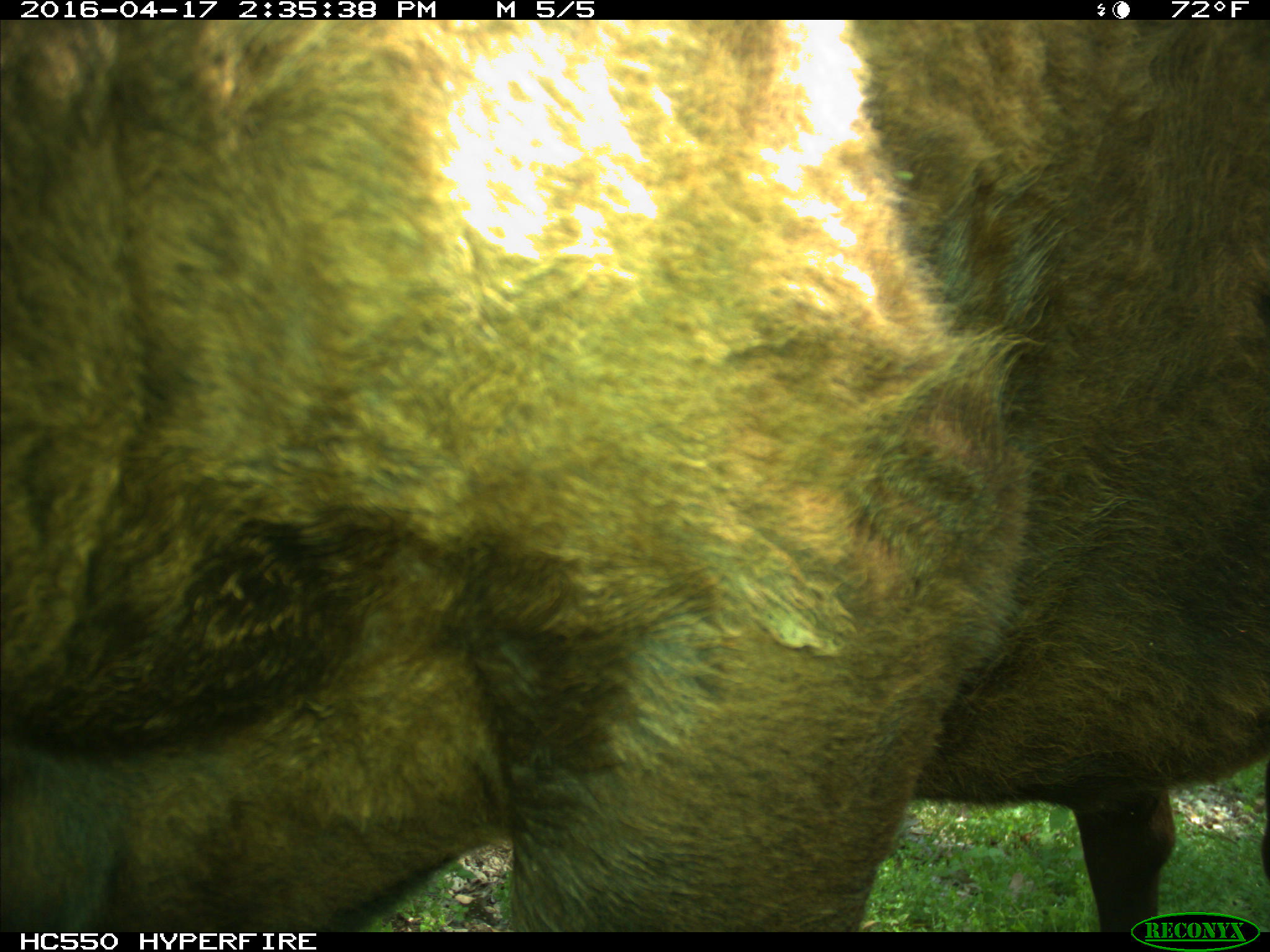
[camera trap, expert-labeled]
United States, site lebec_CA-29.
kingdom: Animalia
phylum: Chordata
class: Mammalia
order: Artiodactyla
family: Bovidae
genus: Bos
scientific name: Bos taurus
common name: domestic cow